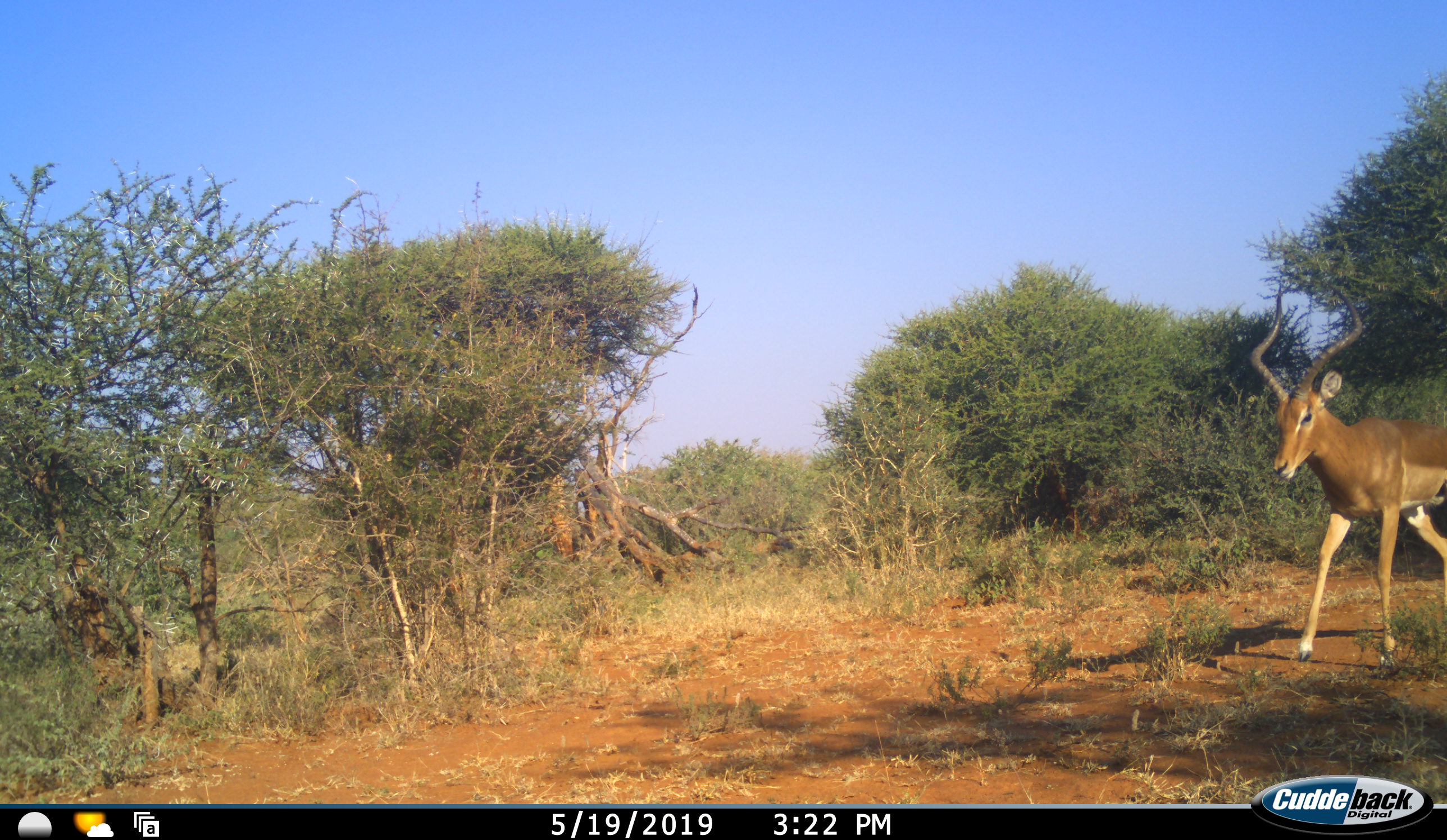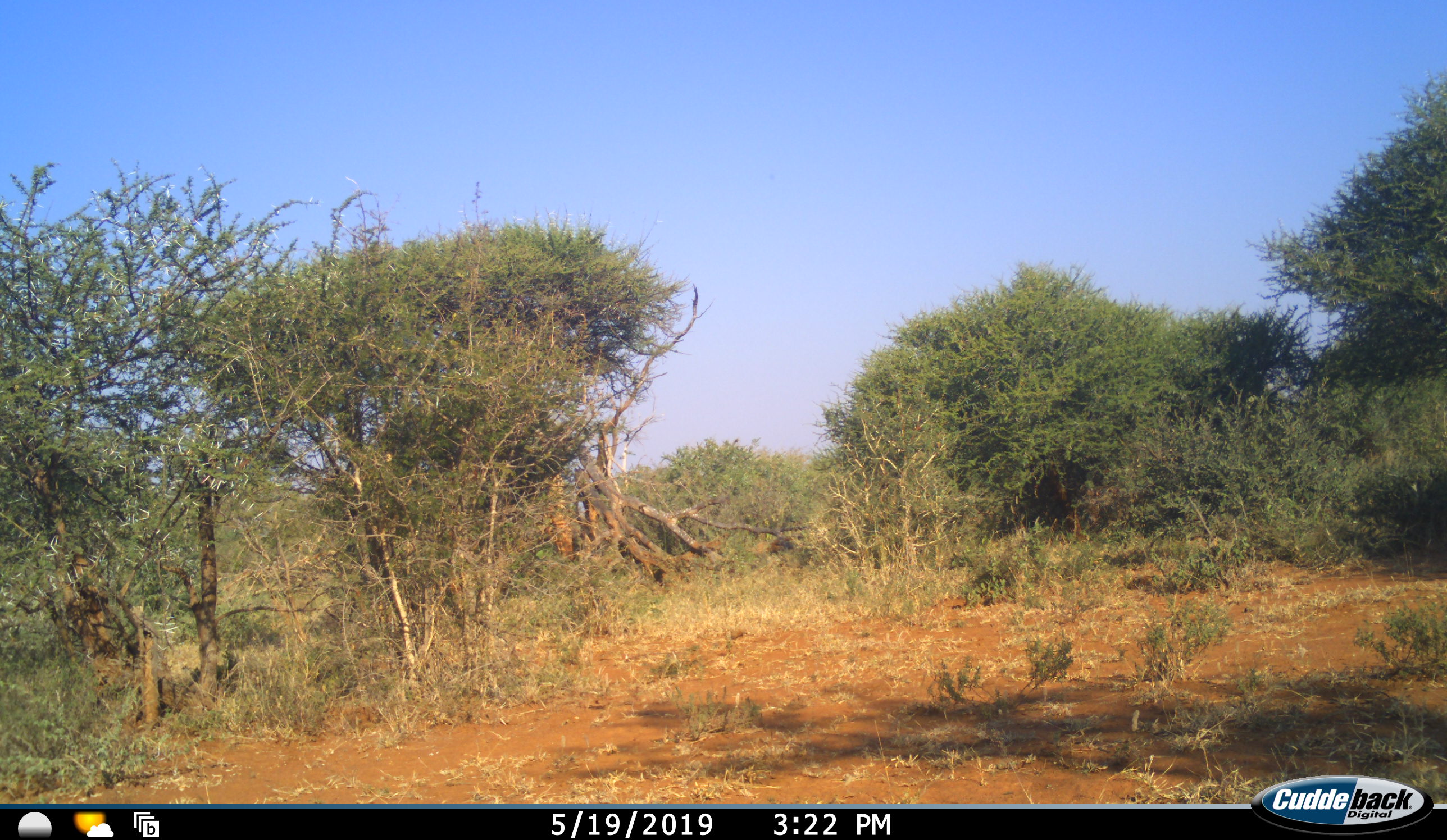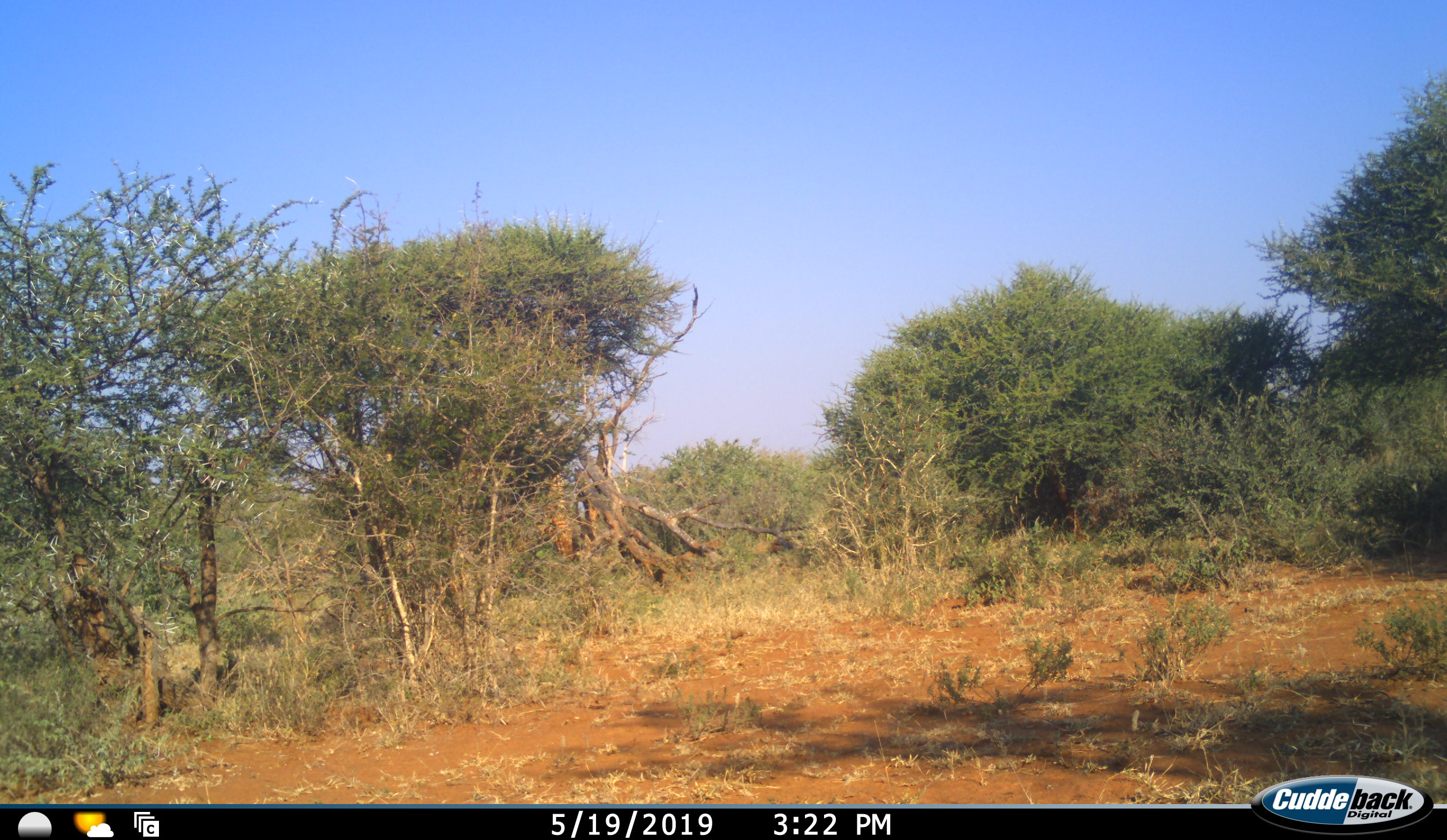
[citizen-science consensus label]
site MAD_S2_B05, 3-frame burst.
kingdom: Animalia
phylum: Chordata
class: Mammalia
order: Artiodactyla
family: Bovidae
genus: Aepyceros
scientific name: Aepyceros melampus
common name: impala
Impala (Aepyceros melampus), count 1. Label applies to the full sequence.